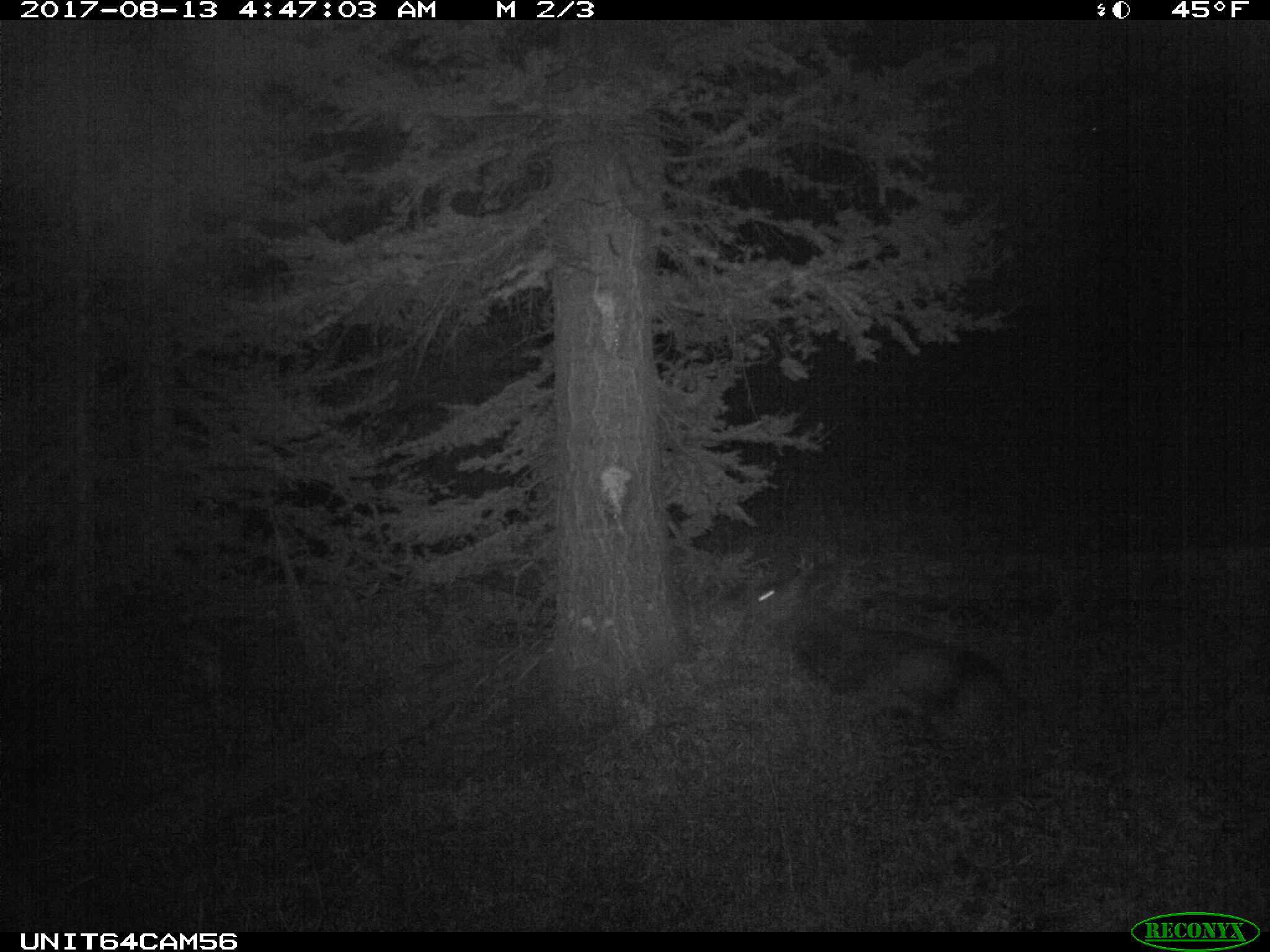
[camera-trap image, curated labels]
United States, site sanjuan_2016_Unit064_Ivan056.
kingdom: Animalia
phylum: Chordata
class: Mammalia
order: Artiodactyla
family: Cervidae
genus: Cervus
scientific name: Cervus elaphus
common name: red deer